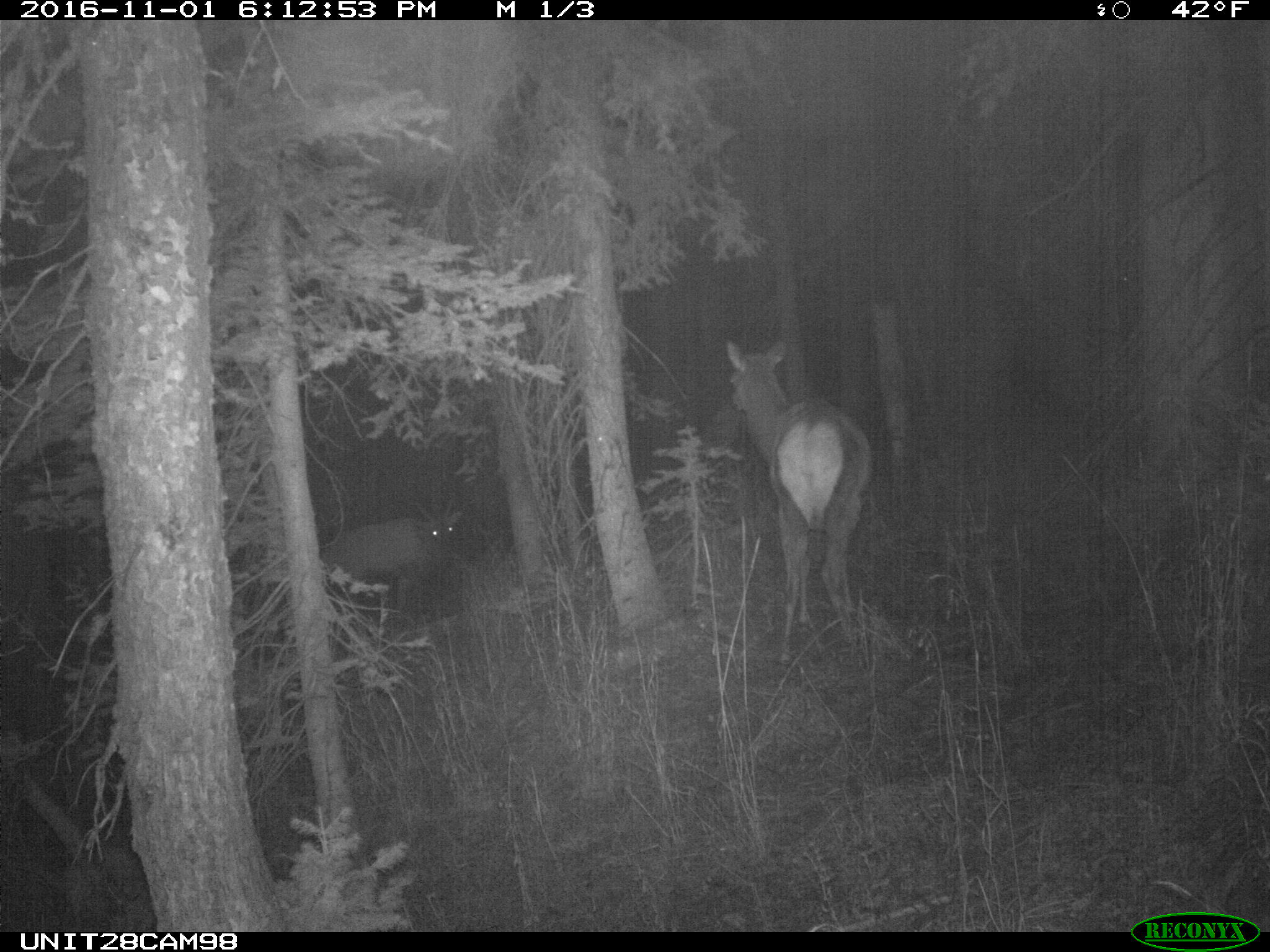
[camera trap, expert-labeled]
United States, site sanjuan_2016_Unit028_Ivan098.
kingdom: Animalia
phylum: Chordata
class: Mammalia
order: Artiodactyla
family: Cervidae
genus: Cervus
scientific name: Cervus elaphus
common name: red deer